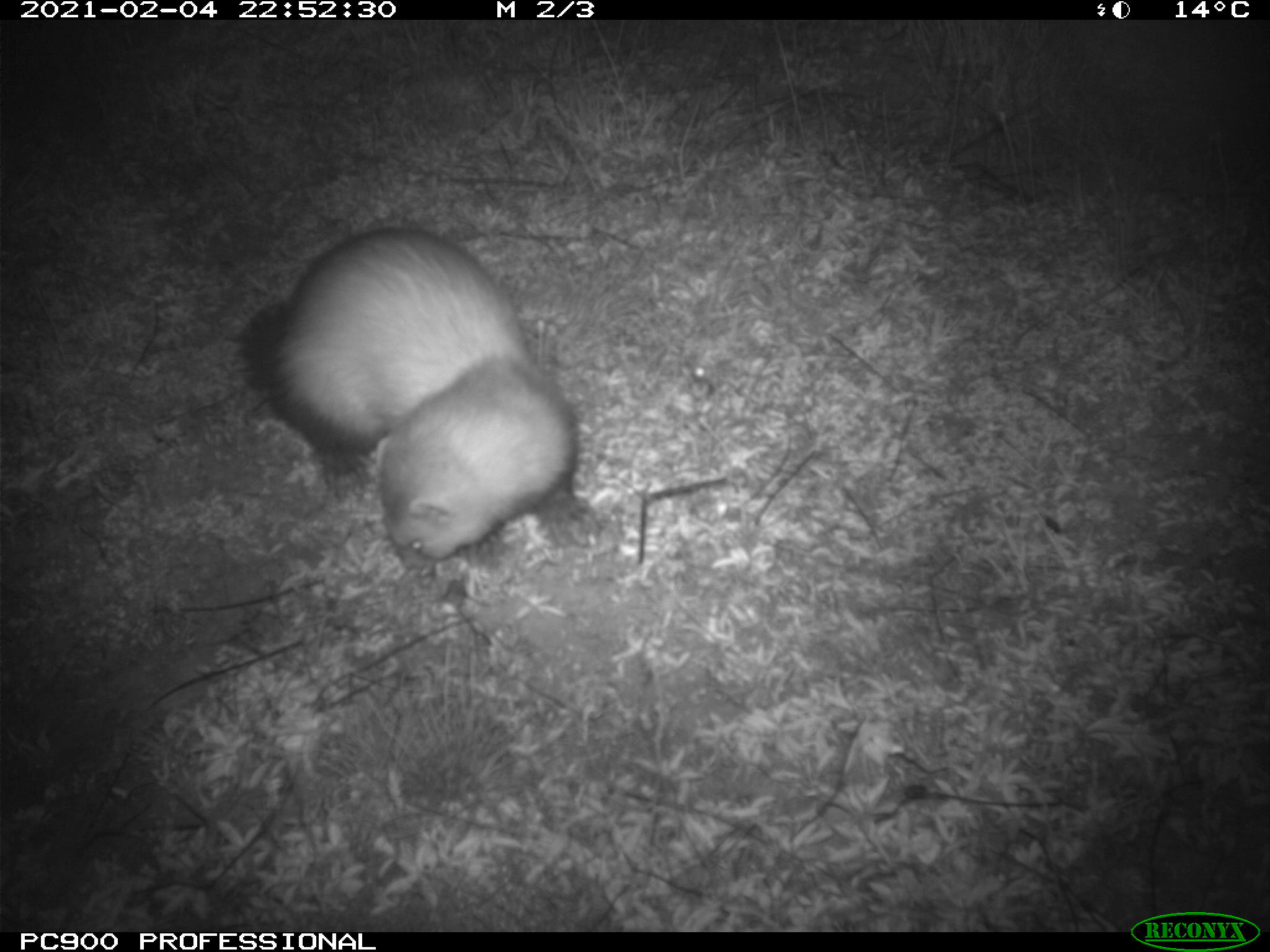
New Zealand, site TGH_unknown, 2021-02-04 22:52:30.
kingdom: Animalia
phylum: Chordata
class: Mammalia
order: Carnivora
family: Mustelidae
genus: Mustela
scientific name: Mustela furo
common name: ferret